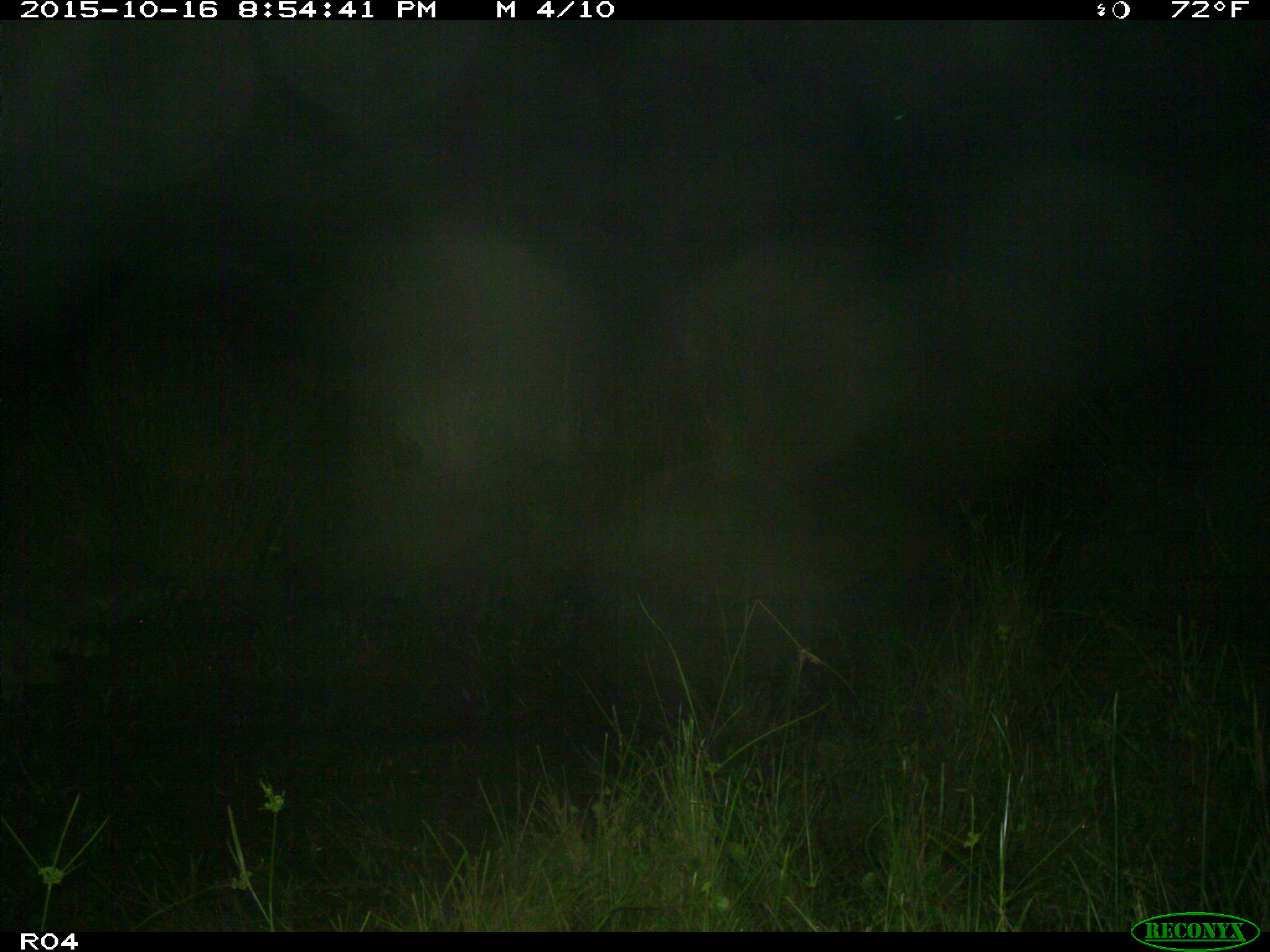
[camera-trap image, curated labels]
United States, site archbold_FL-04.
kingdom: Animalia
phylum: Chordata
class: Mammalia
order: Carnivora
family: Procyonidae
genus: Procyon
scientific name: Procyon lotor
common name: common raccoon